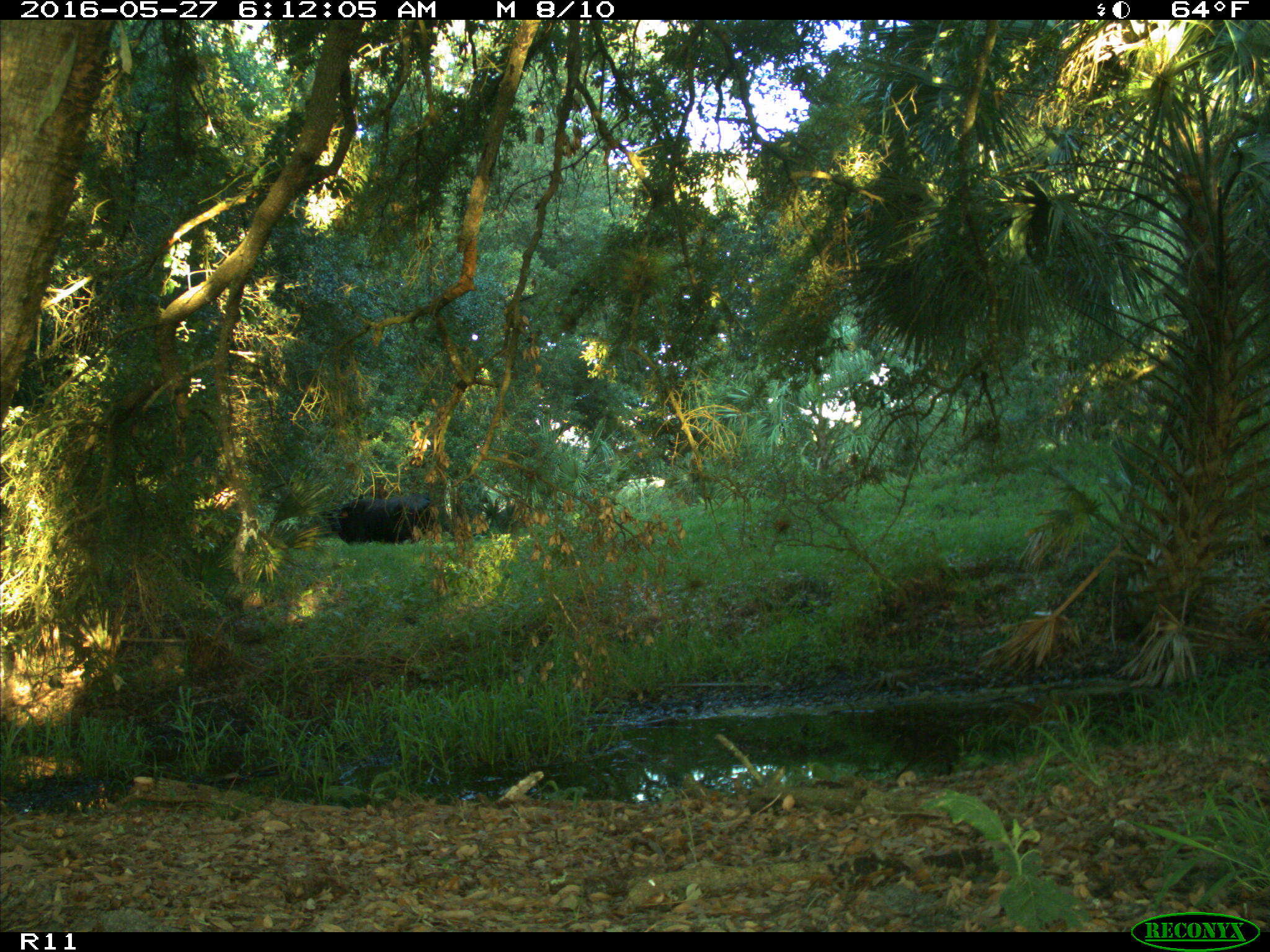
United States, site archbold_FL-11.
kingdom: Animalia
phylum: Chordata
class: Mammalia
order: Artiodactyla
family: Bovidae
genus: Bos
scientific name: Bos taurus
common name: domestic cow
Bos taurus (domestic cow).